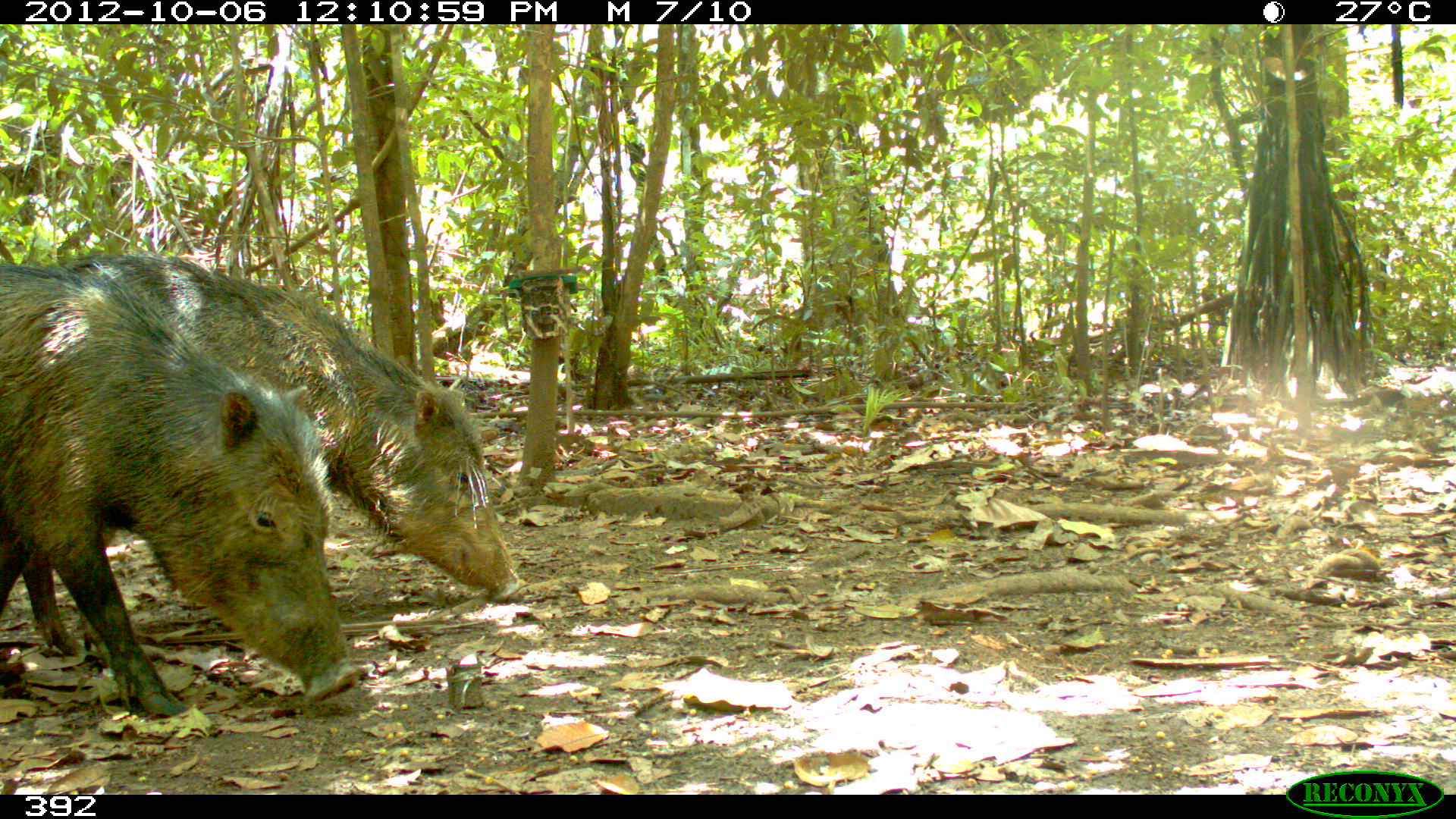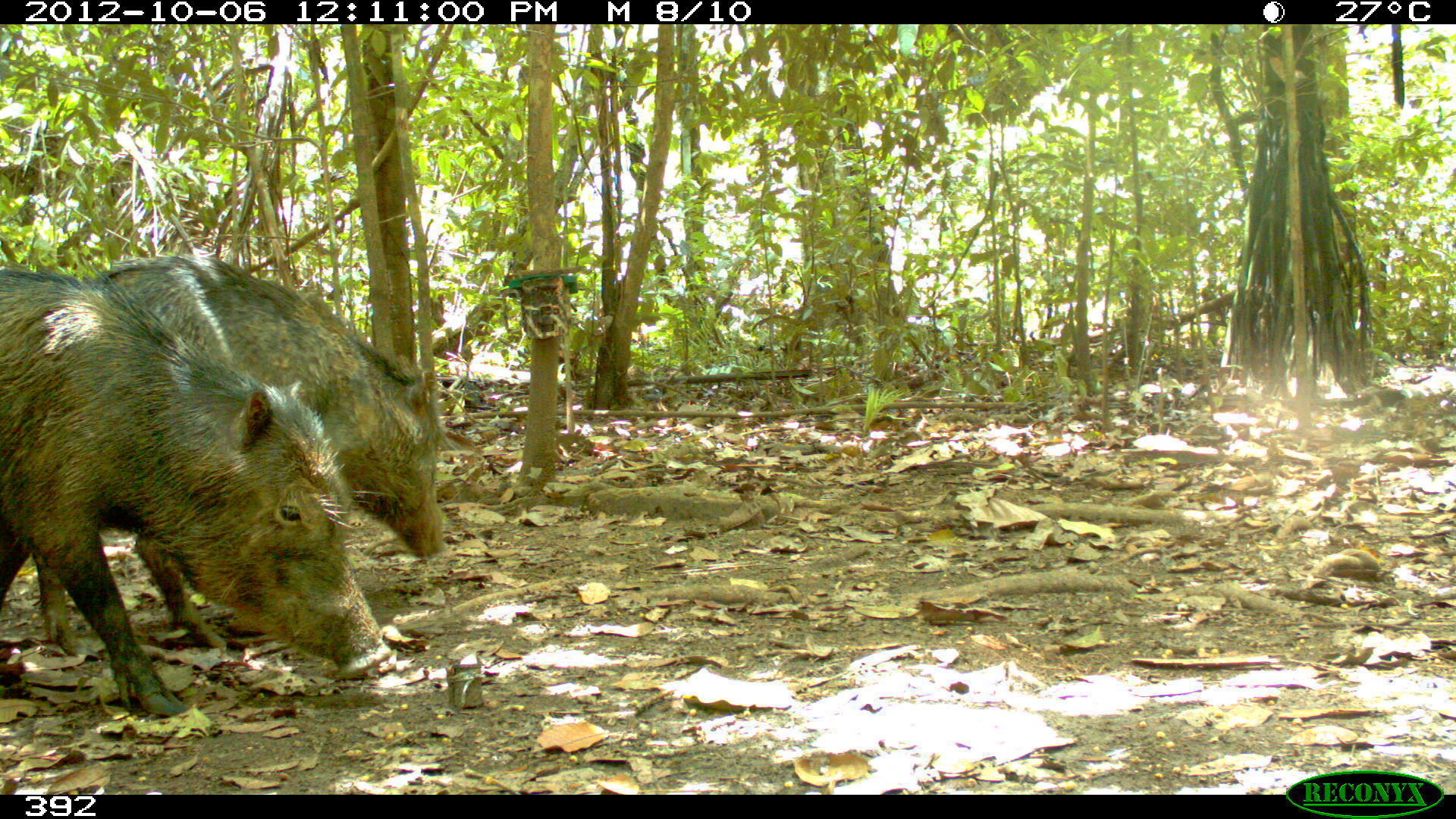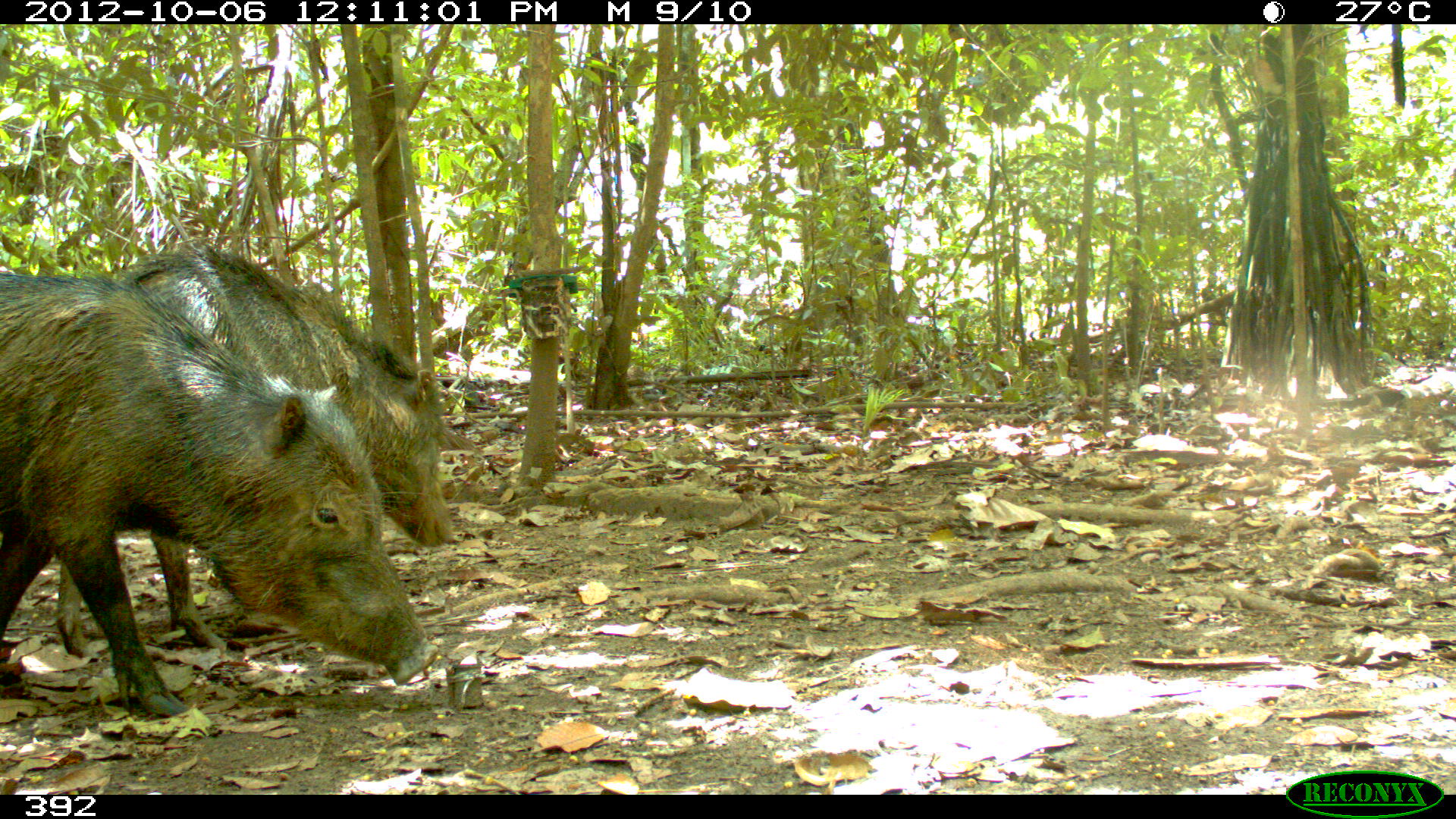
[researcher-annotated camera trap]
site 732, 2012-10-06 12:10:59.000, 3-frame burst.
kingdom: Animalia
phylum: Chordata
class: Mammalia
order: Artiodactyla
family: Tayassuidae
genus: Tayassu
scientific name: Tayassu pecari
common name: white-lipped peccary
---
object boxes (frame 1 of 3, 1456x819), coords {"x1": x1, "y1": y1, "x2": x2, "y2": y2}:
tayassu pecari: {"x1": 0, "y1": 249, "x2": 522, "y2": 655}; {"x1": 0, "y1": 261, "x2": 359, "y2": 716}